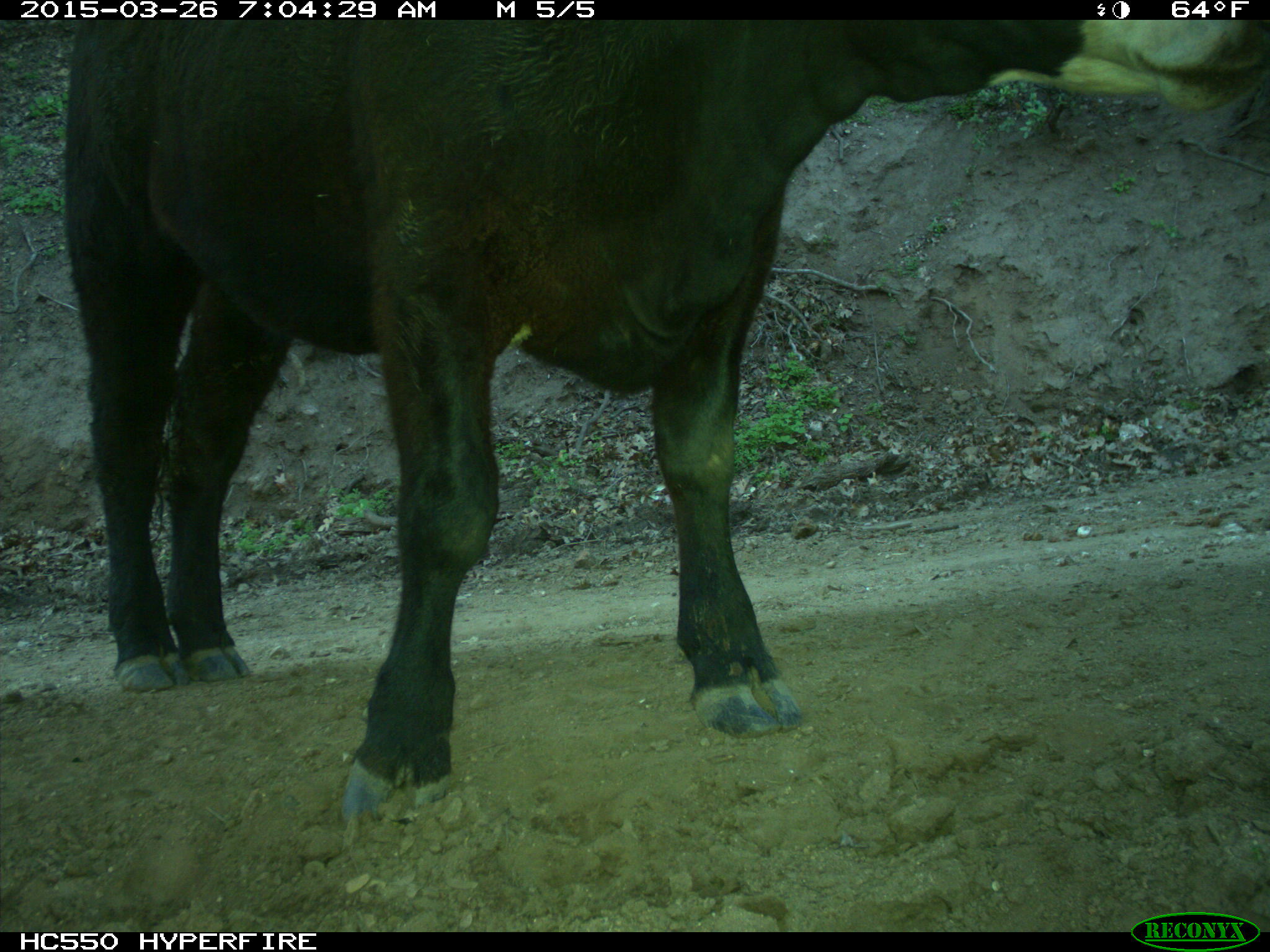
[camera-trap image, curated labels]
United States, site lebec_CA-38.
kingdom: Animalia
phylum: Chordata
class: Mammalia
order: Artiodactyla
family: Bovidae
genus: Bos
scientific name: Bos taurus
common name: domestic cow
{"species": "Bos taurus (domestic cow)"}